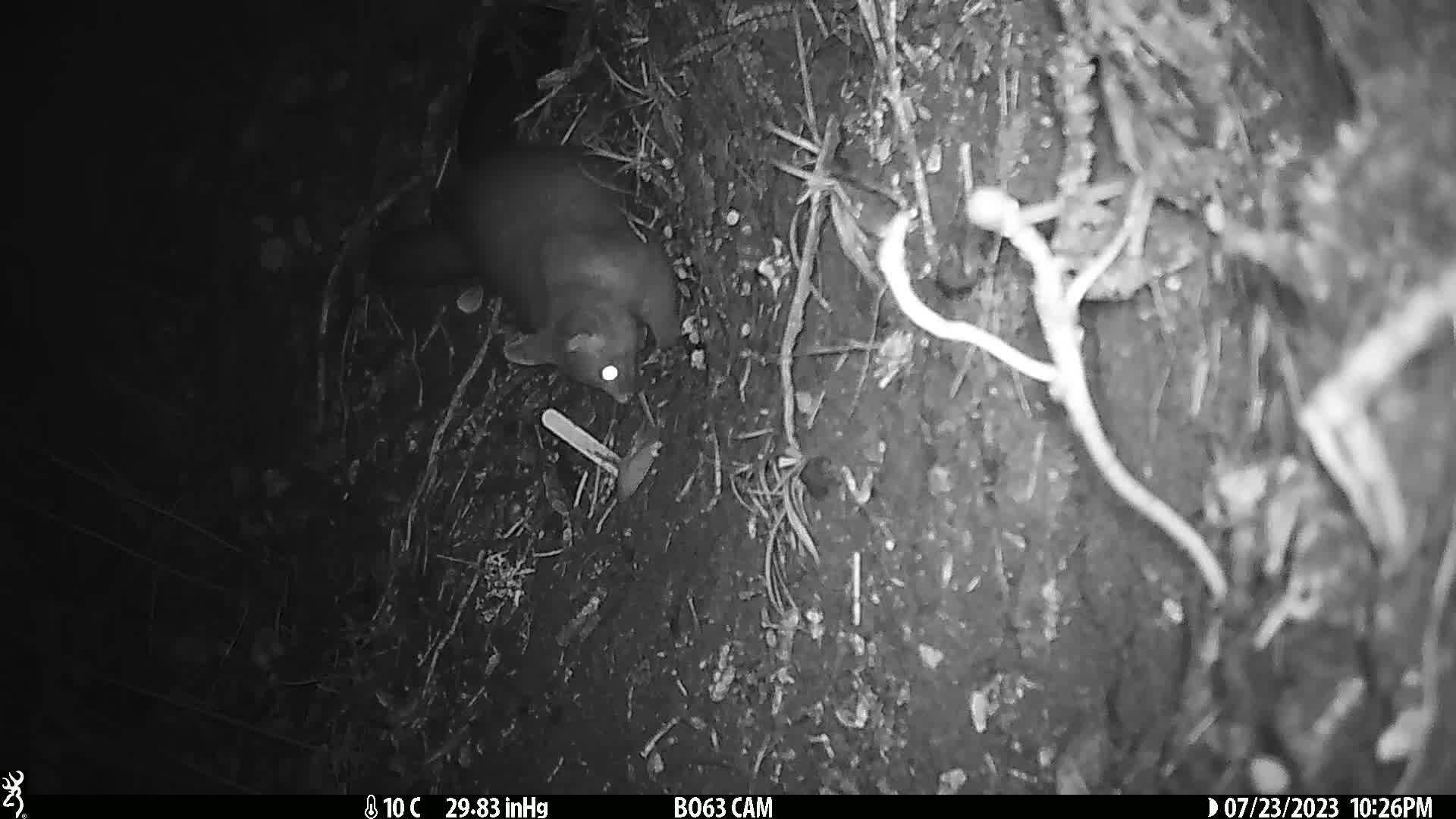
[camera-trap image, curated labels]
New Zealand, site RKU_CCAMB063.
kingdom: Animalia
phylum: Chordata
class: Mammalia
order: Diprotodontia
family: Phalangeridae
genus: Trichosurus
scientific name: Trichosurus vulpecula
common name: common brushtail possum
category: possum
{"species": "possum (common brushtail possum) (Trichosurus vulpecula)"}